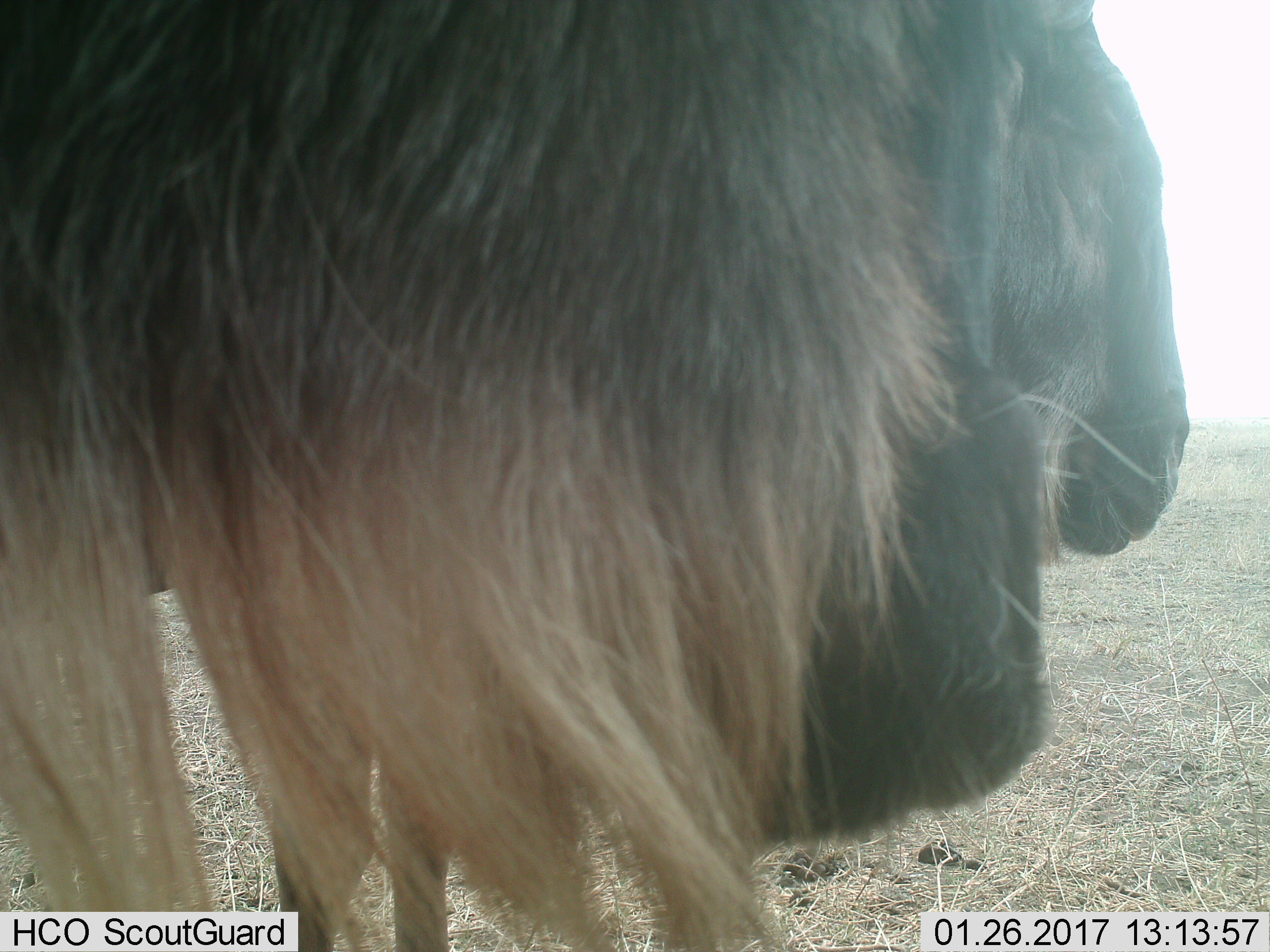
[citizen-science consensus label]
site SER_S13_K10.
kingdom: Animalia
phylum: Chordata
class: Mammalia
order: Artiodactyla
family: Bovidae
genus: Connochaetes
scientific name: Connochaetes taurinus taurinus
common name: blue wildebeest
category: wildebeestblue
Wildebeestblue (blue wildebeest) (Connochaetes taurinus taurinus), count 1. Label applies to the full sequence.